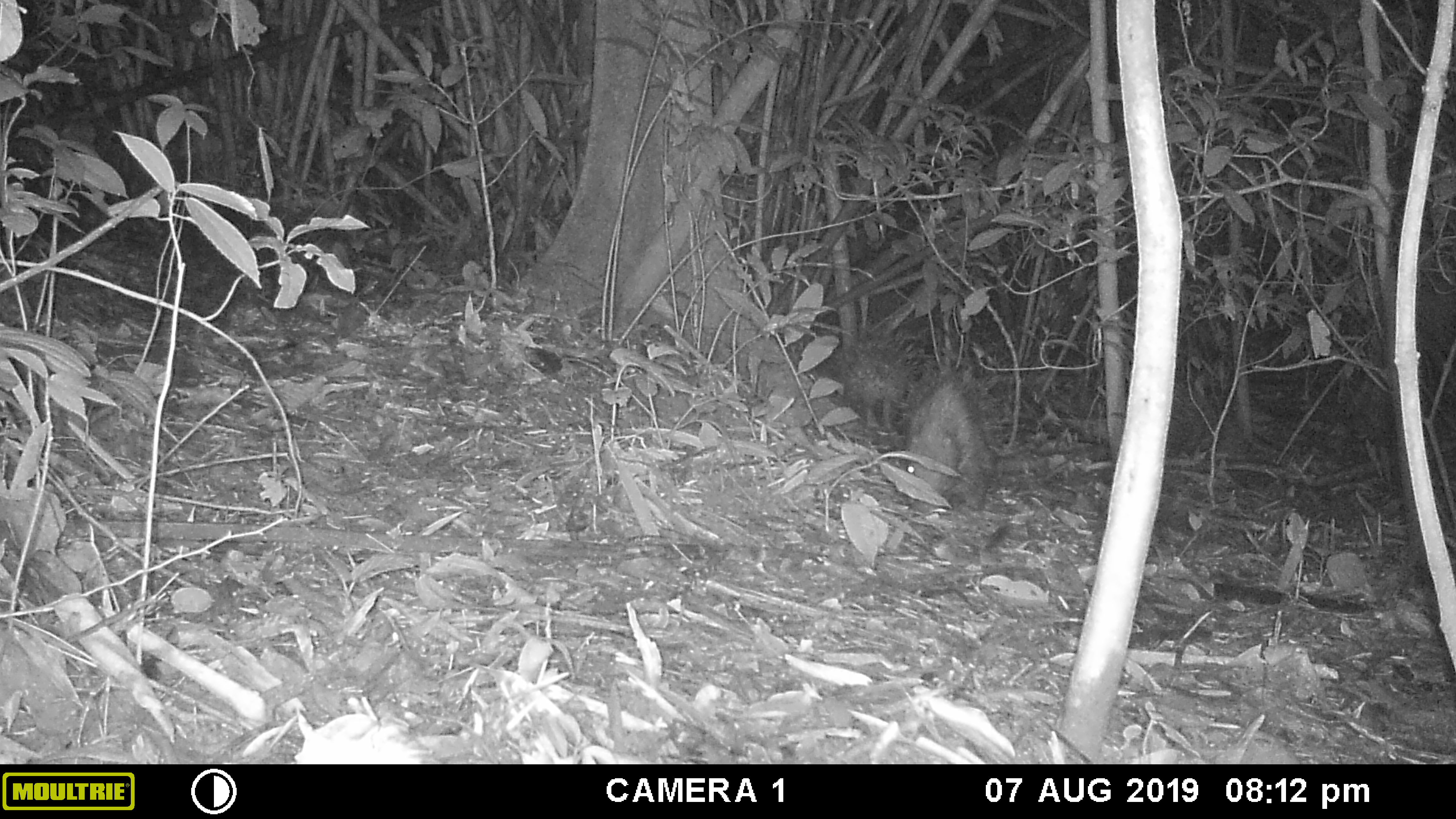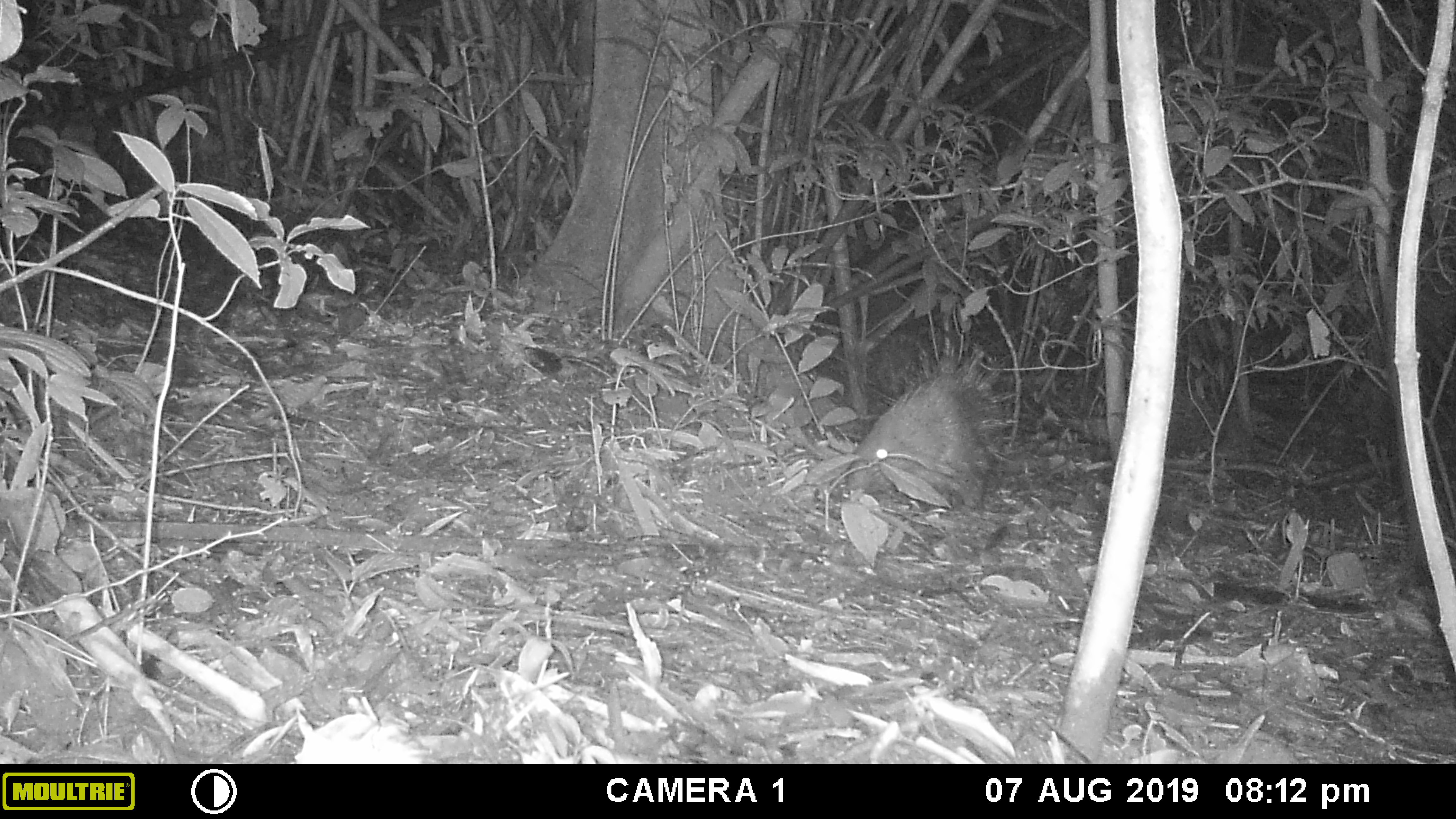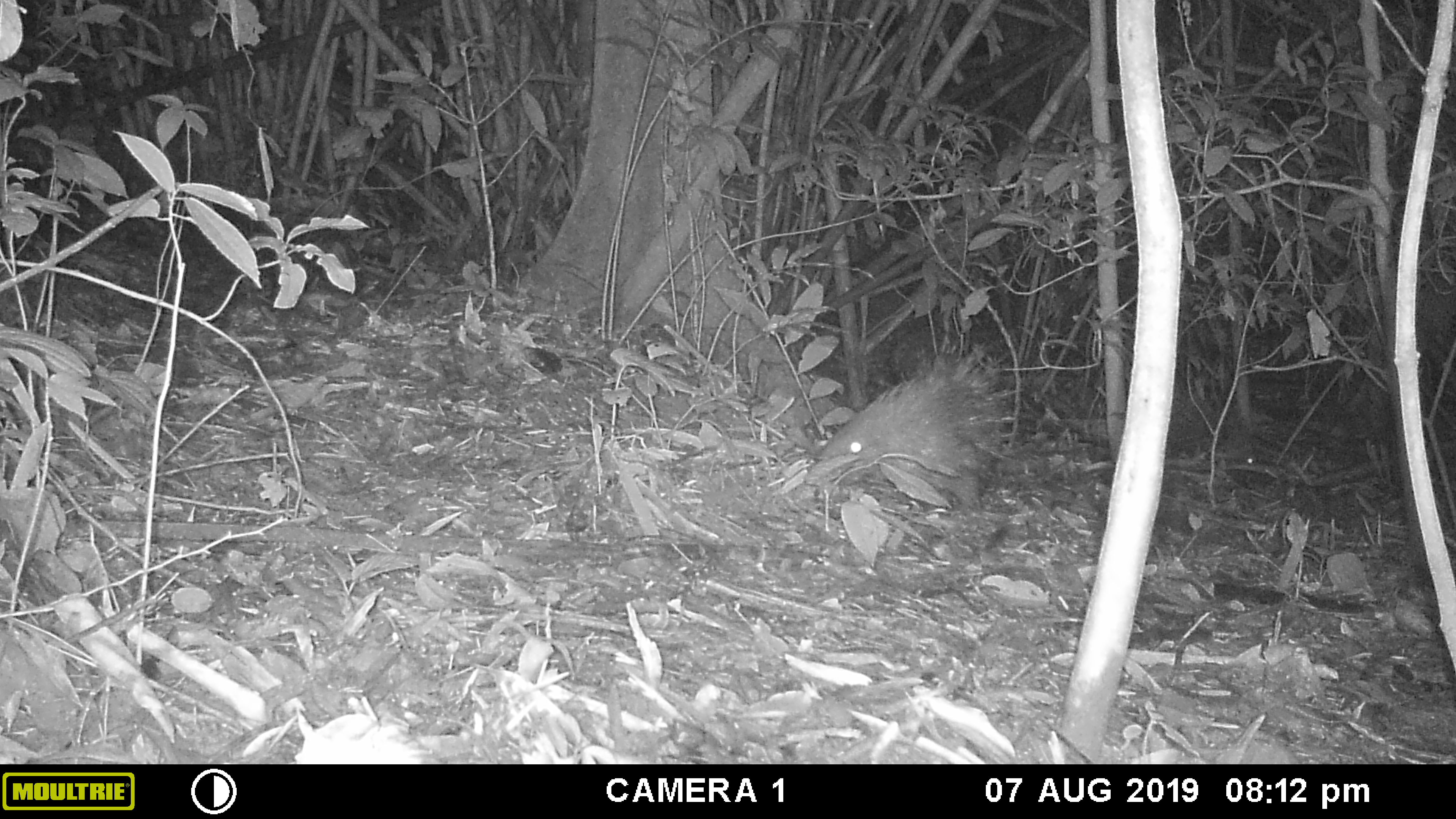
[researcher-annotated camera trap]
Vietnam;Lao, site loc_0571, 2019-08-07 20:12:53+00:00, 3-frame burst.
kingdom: Animalia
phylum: Chordata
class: Mammalia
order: Rodentia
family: Hystricidae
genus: Hystrix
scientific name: Hystrix brachyura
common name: malayan porcupine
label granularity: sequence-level